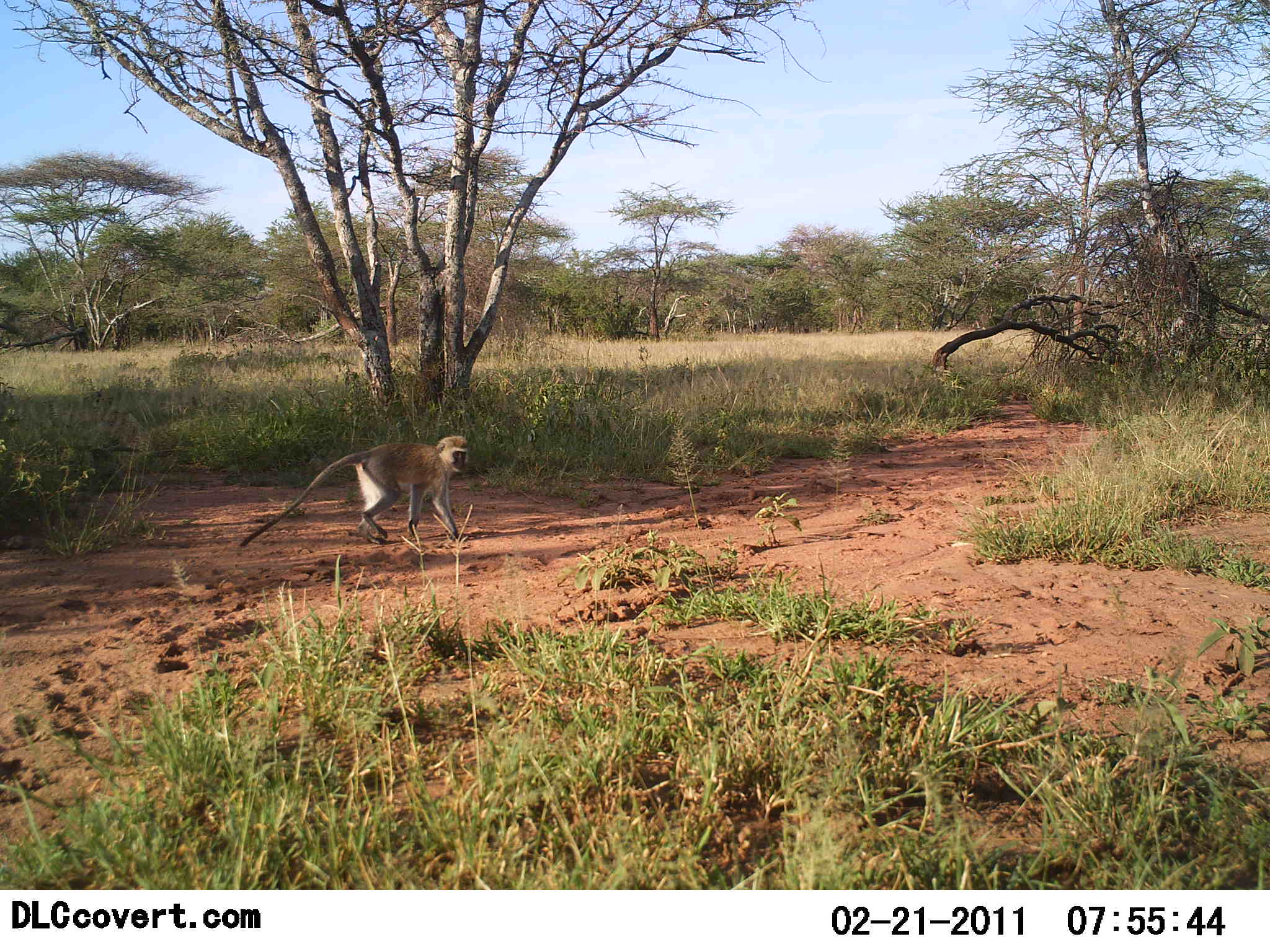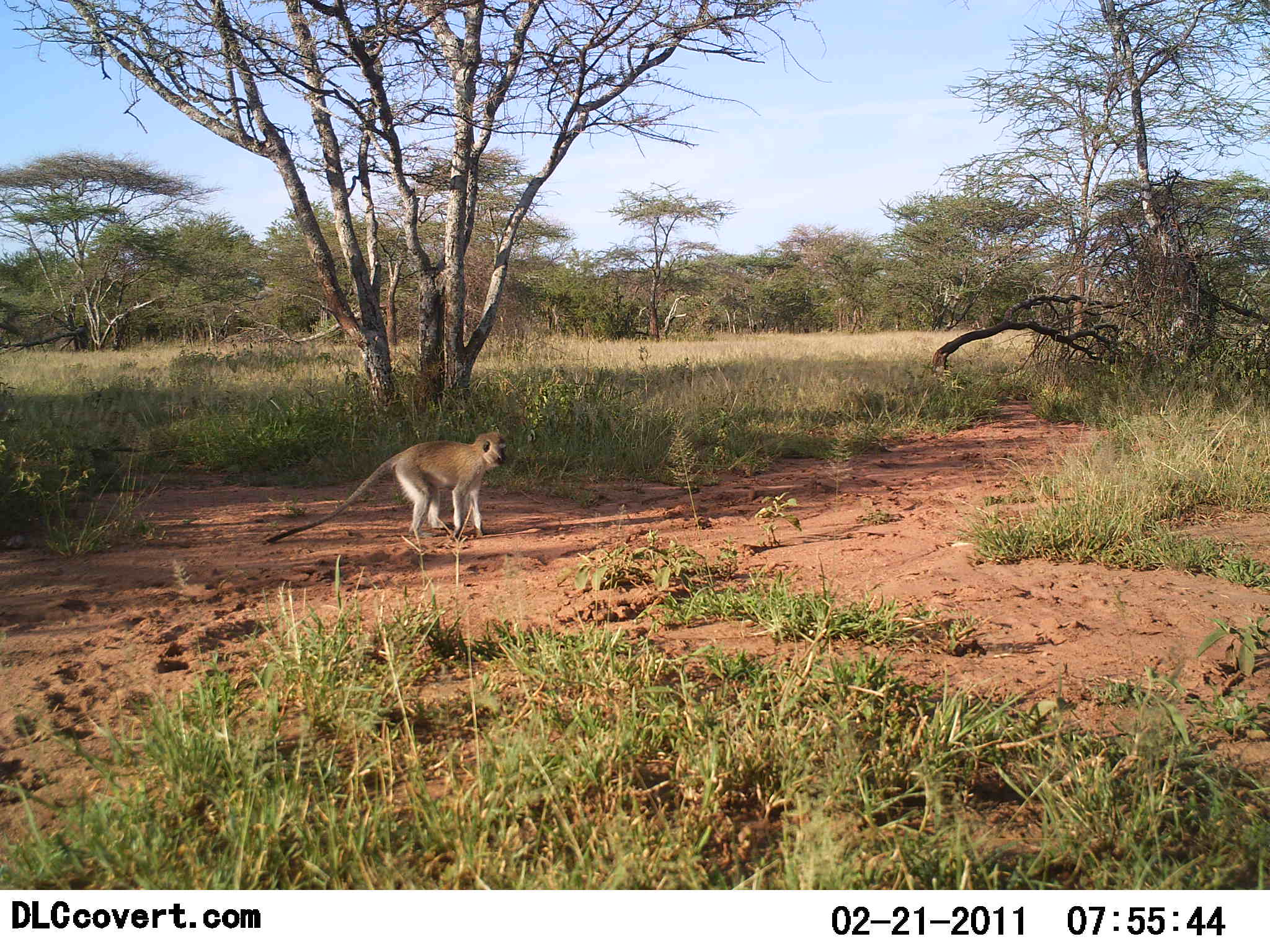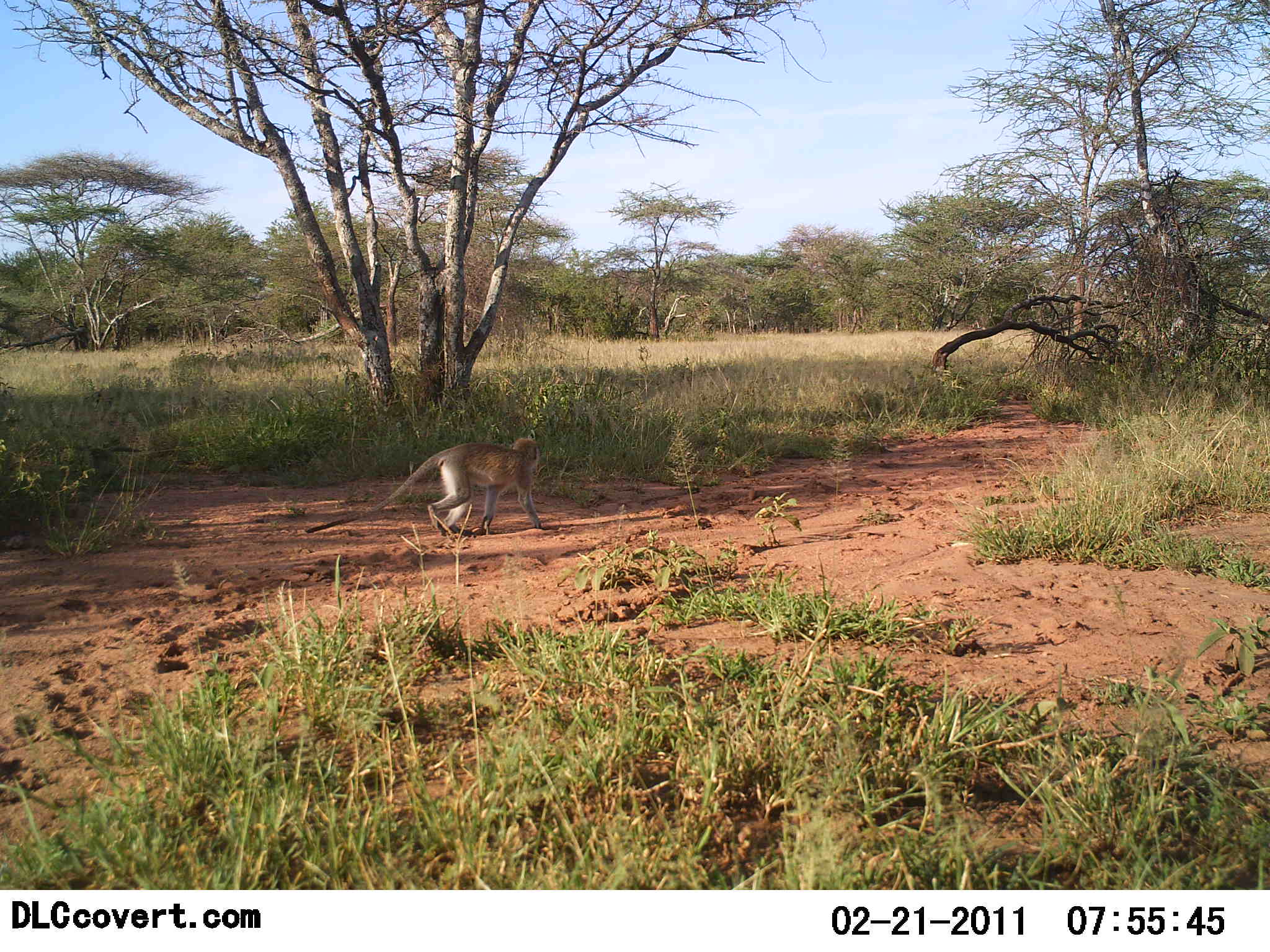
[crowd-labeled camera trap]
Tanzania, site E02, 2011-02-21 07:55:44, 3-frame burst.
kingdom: Animalia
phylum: Chordata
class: Mammalia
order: Primates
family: Cercopithecidae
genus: Chlorocebus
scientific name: Chlorocebus pygerythrus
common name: vervet monkey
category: monkeyvervet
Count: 1.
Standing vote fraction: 0%.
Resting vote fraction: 0%.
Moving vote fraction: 100%.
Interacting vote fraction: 0%.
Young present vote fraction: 0%.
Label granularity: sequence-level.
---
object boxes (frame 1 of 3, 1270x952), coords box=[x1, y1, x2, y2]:
animal: box=[238, 437, 471, 547]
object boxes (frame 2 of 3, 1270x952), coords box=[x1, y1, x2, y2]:
animal: box=[264, 432, 509, 544]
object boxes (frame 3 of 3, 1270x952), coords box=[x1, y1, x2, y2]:
animal: box=[304, 436, 549, 534]